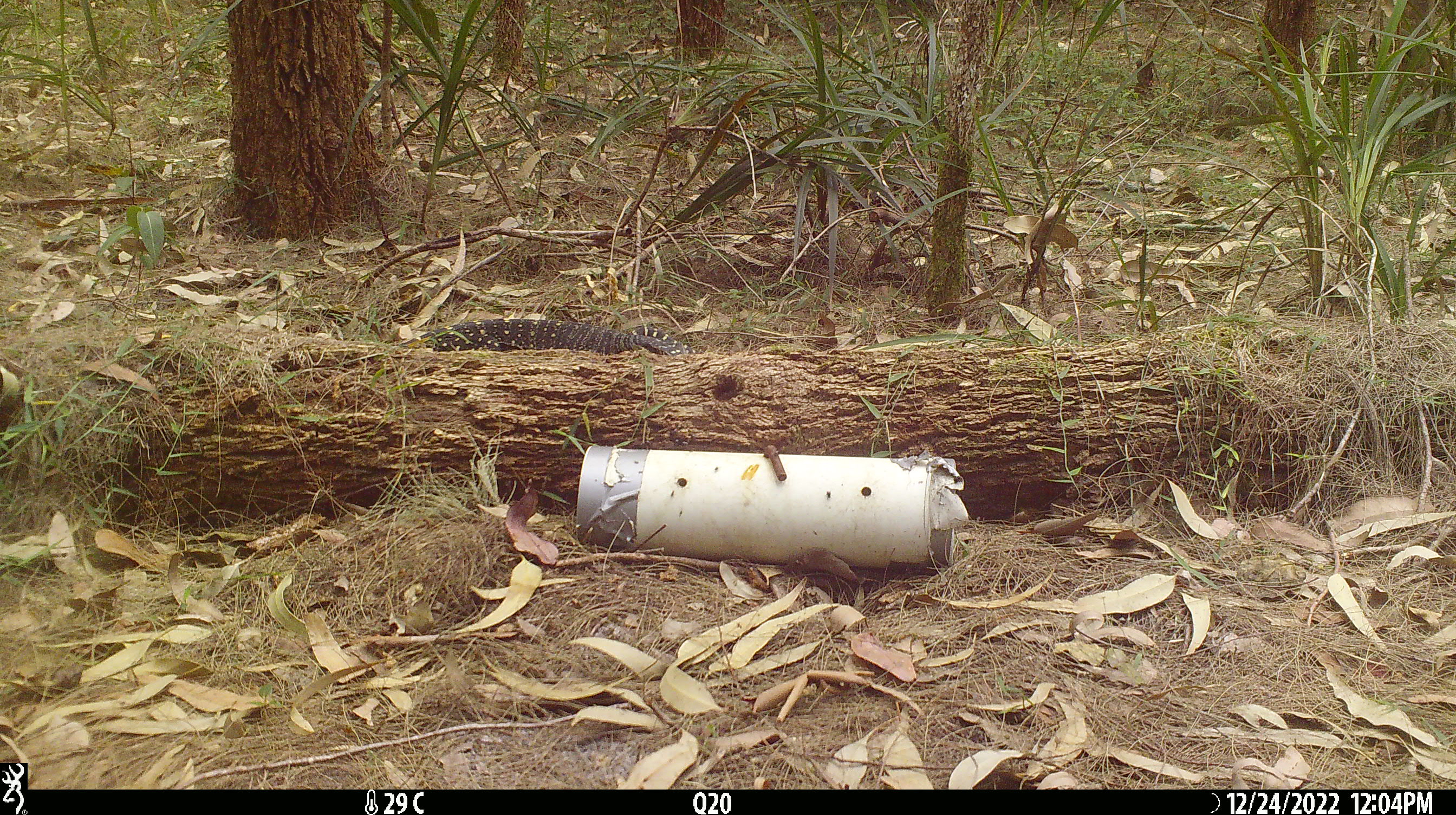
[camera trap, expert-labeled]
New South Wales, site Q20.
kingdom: Animalia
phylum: Chordata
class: Reptilia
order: Squamata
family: Varanidae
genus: Varanus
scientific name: Varanus varius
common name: lace monitor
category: goanna